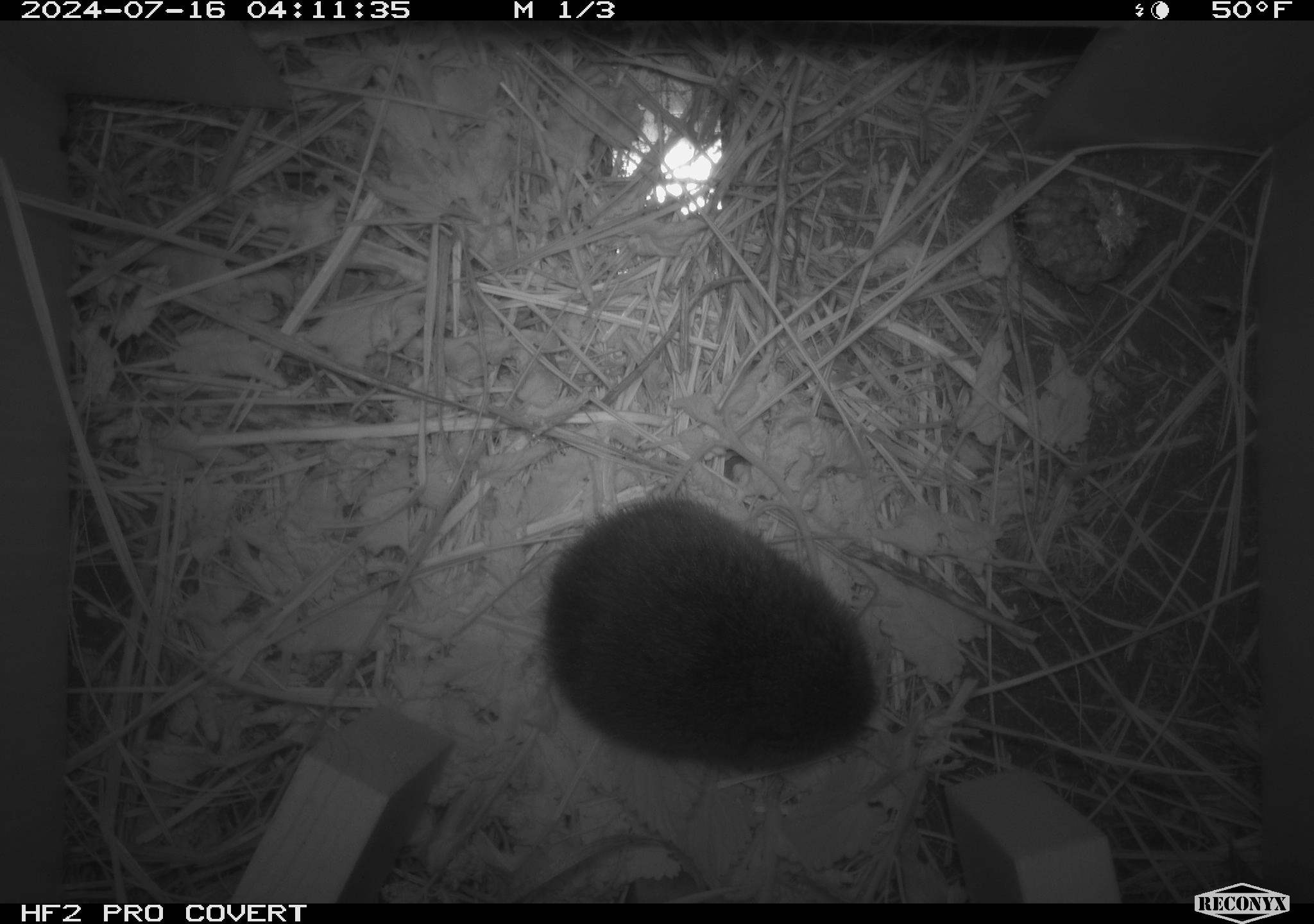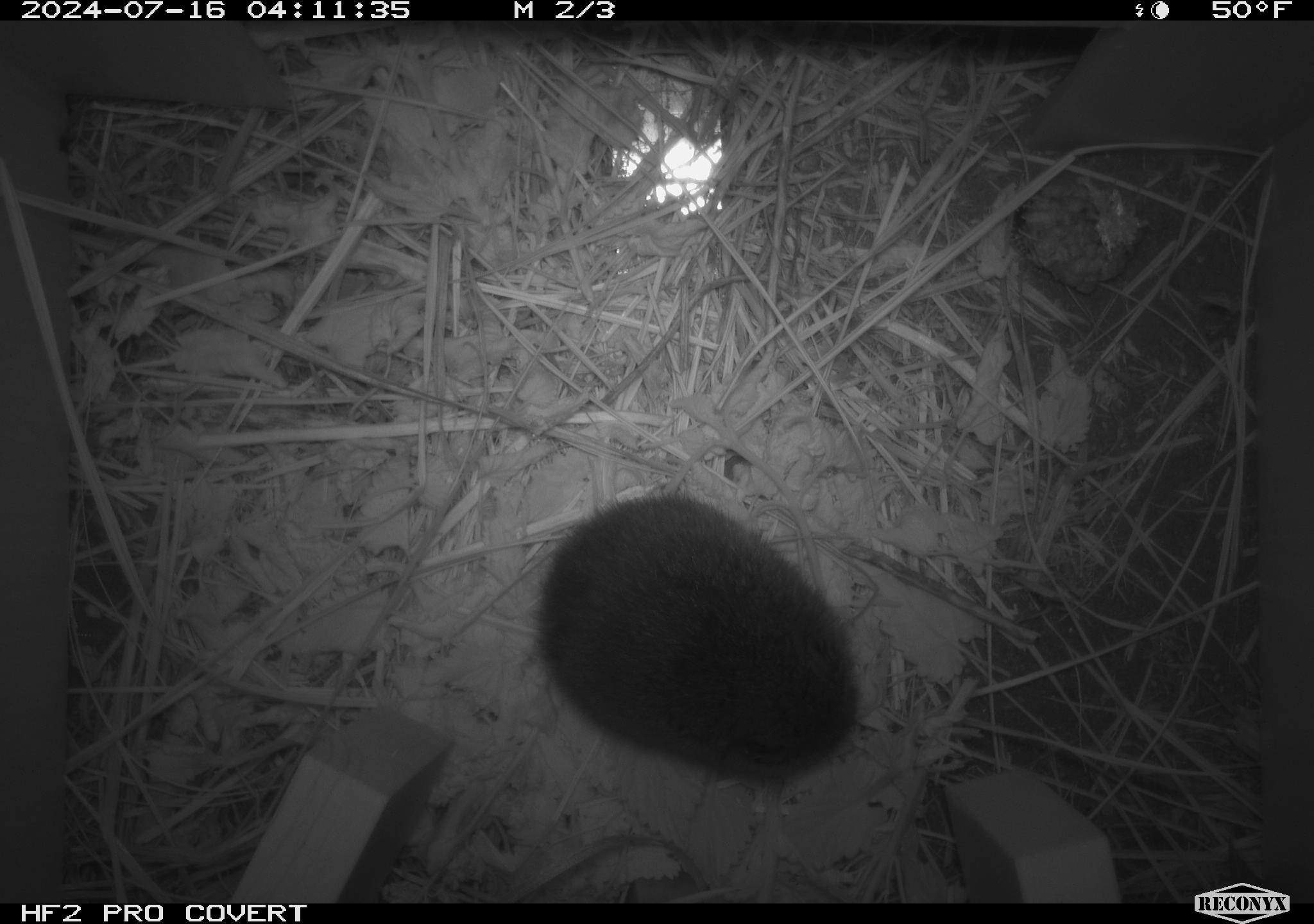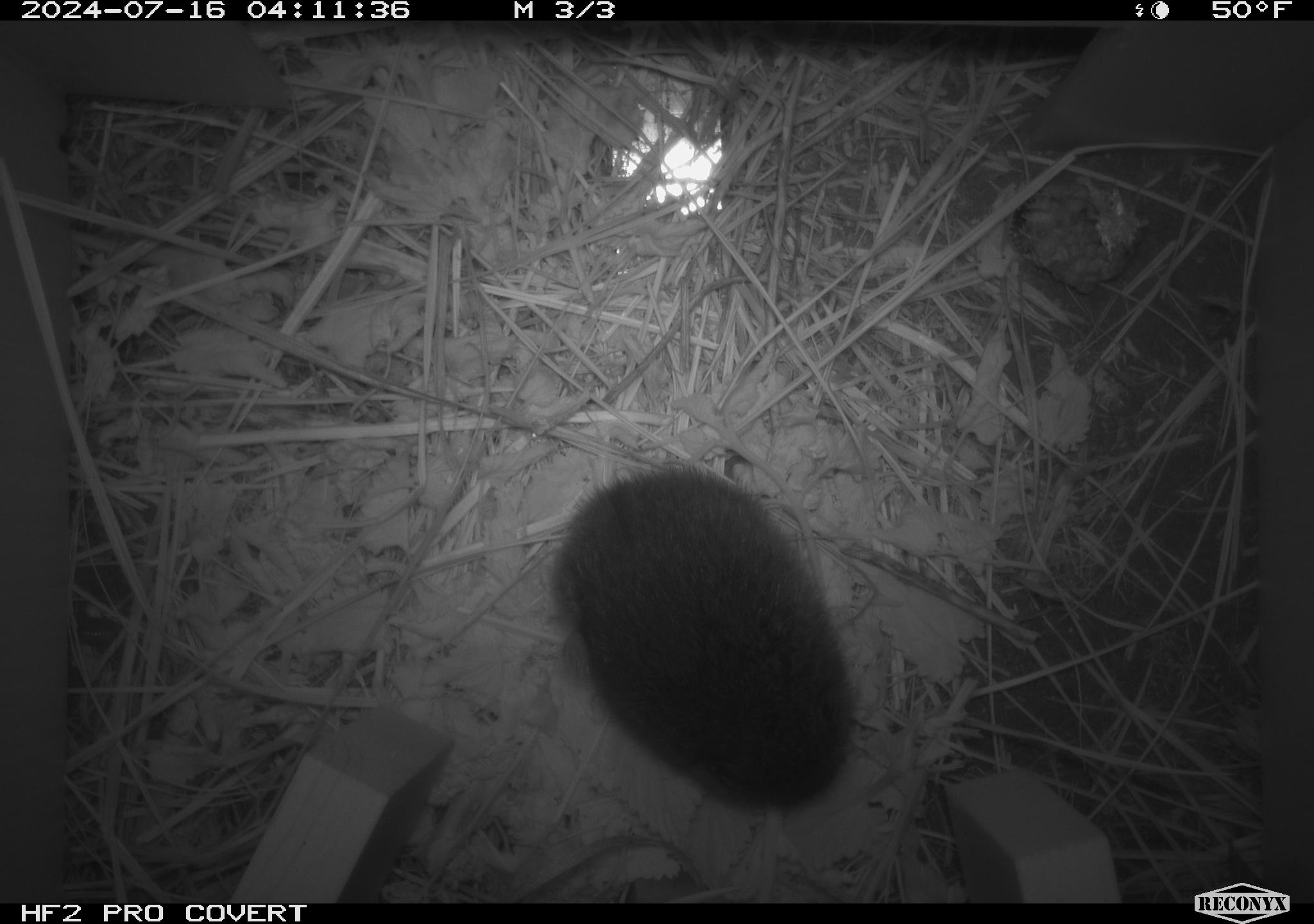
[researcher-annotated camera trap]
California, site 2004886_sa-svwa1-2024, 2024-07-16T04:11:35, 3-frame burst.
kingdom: Animalia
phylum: Chordata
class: Mammalia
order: Rodentia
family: Cricetidae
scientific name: Arvicolinae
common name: voles, lemmings, and muskrats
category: arvicolinae subfamily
Arvicolinae subfamily (voles, lemmings, and muskrats) (Arvicolinae).